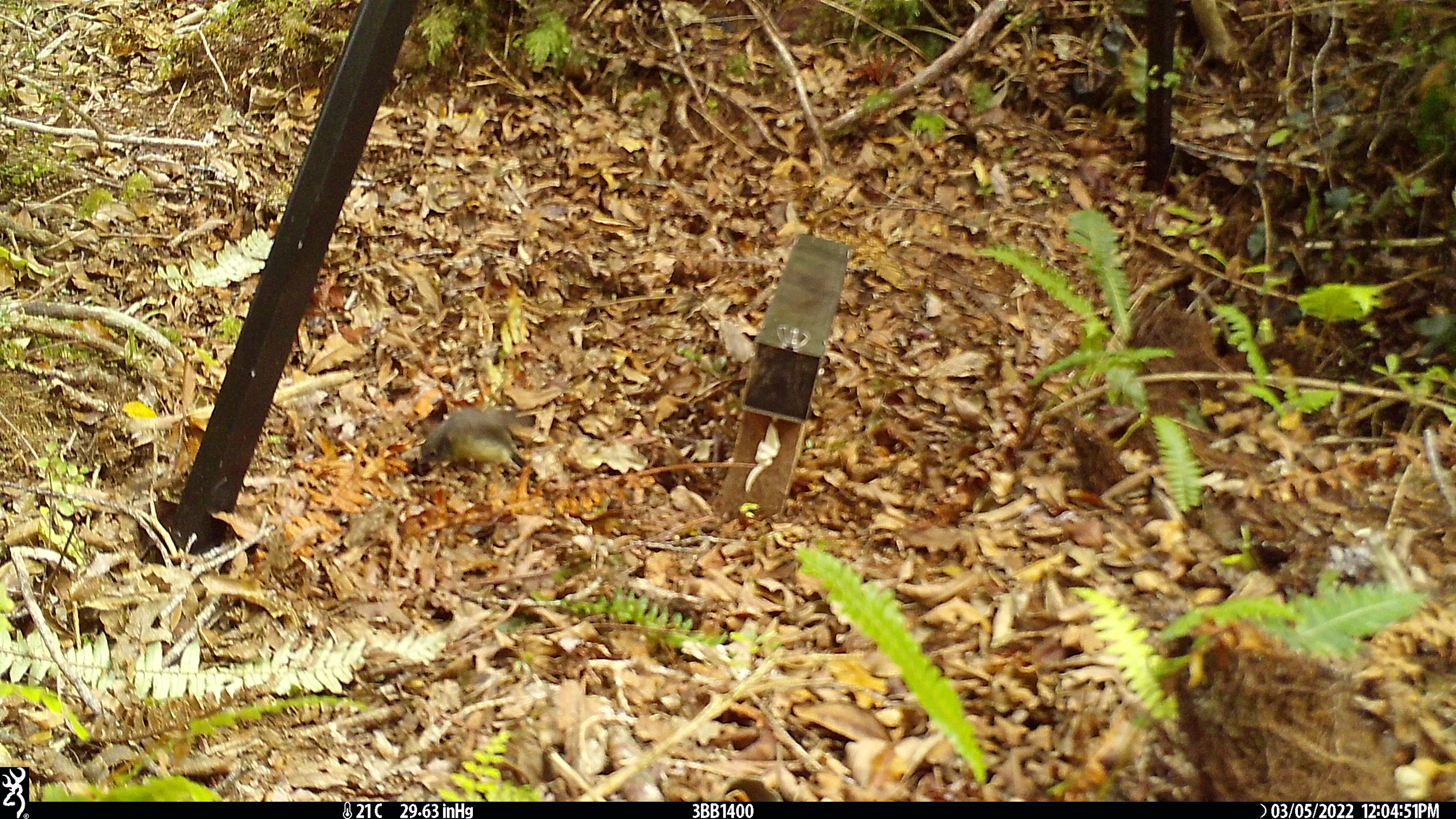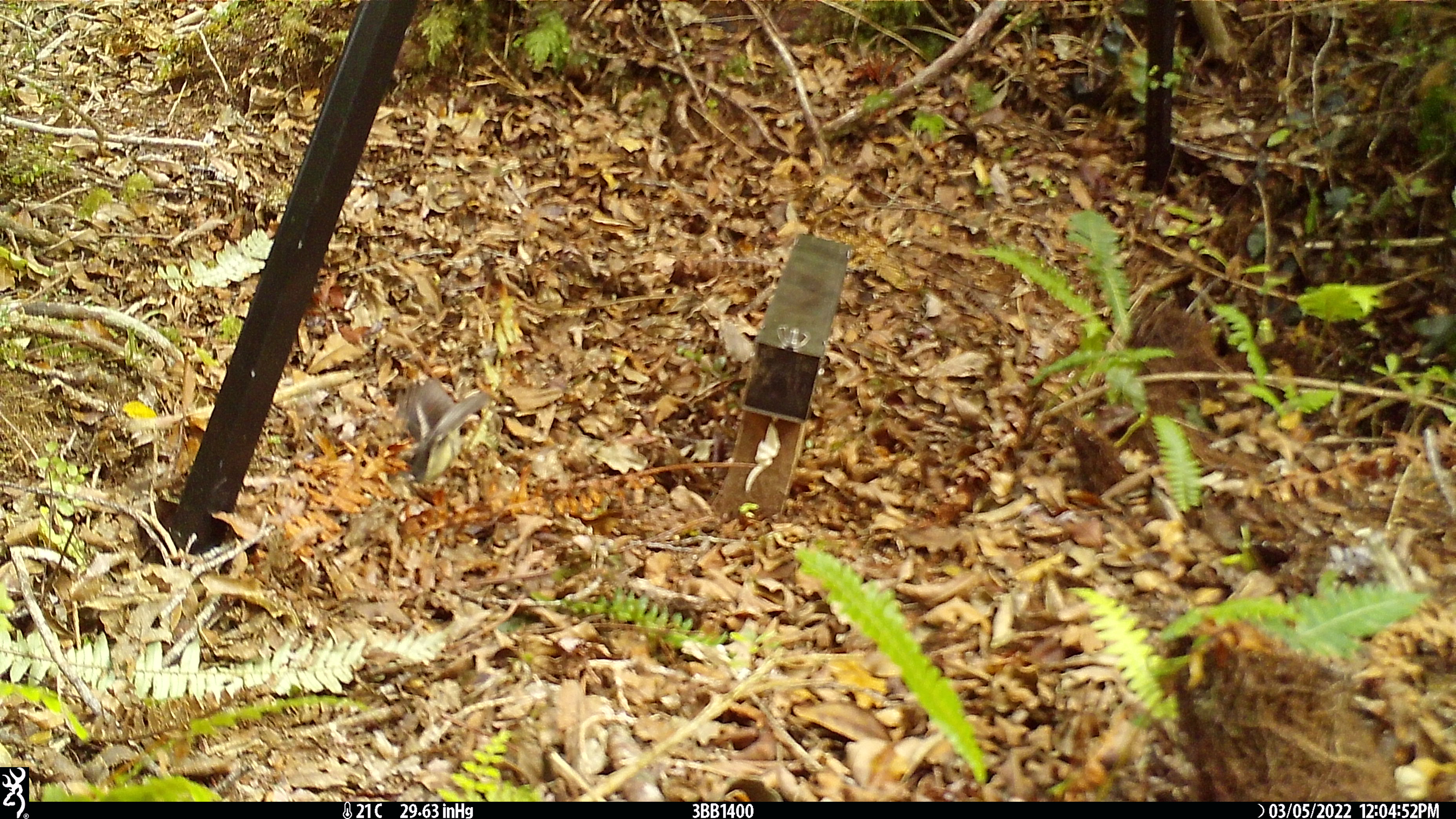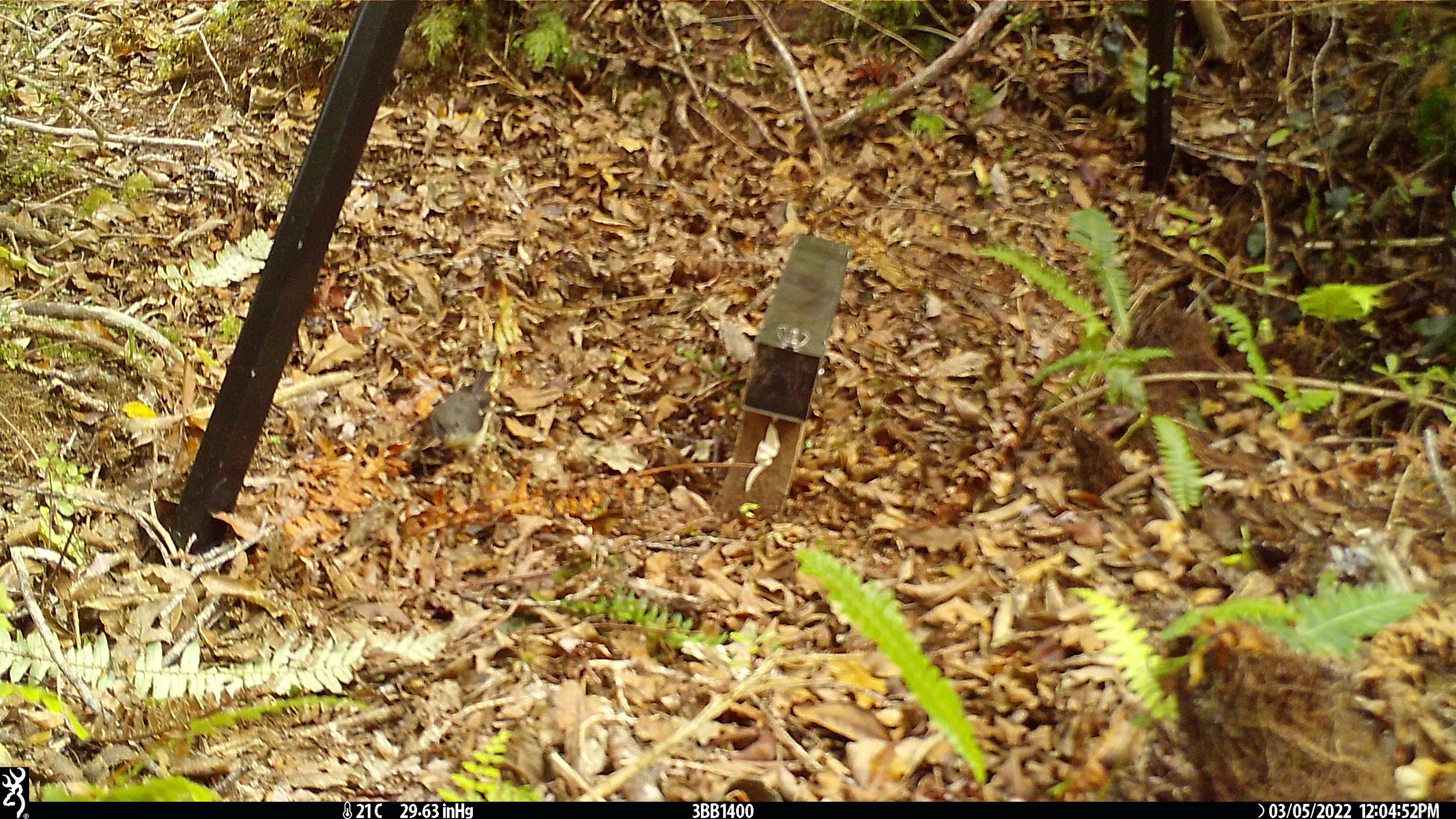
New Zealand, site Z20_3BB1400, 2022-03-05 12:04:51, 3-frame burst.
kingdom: Animalia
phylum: Chordata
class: Aves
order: Passeriformes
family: Petroicidae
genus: Petroica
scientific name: Petroica macrocephala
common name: tomtit